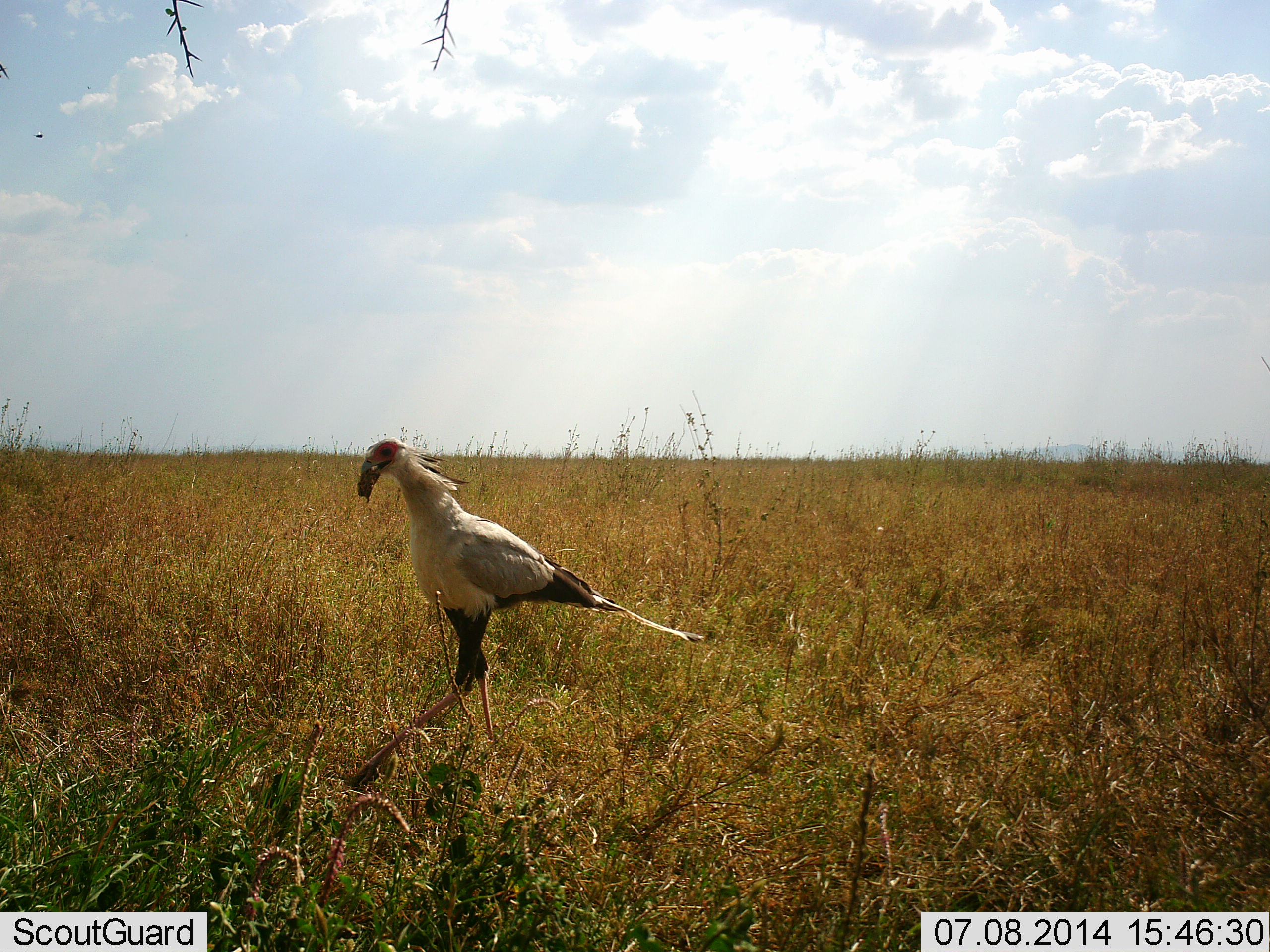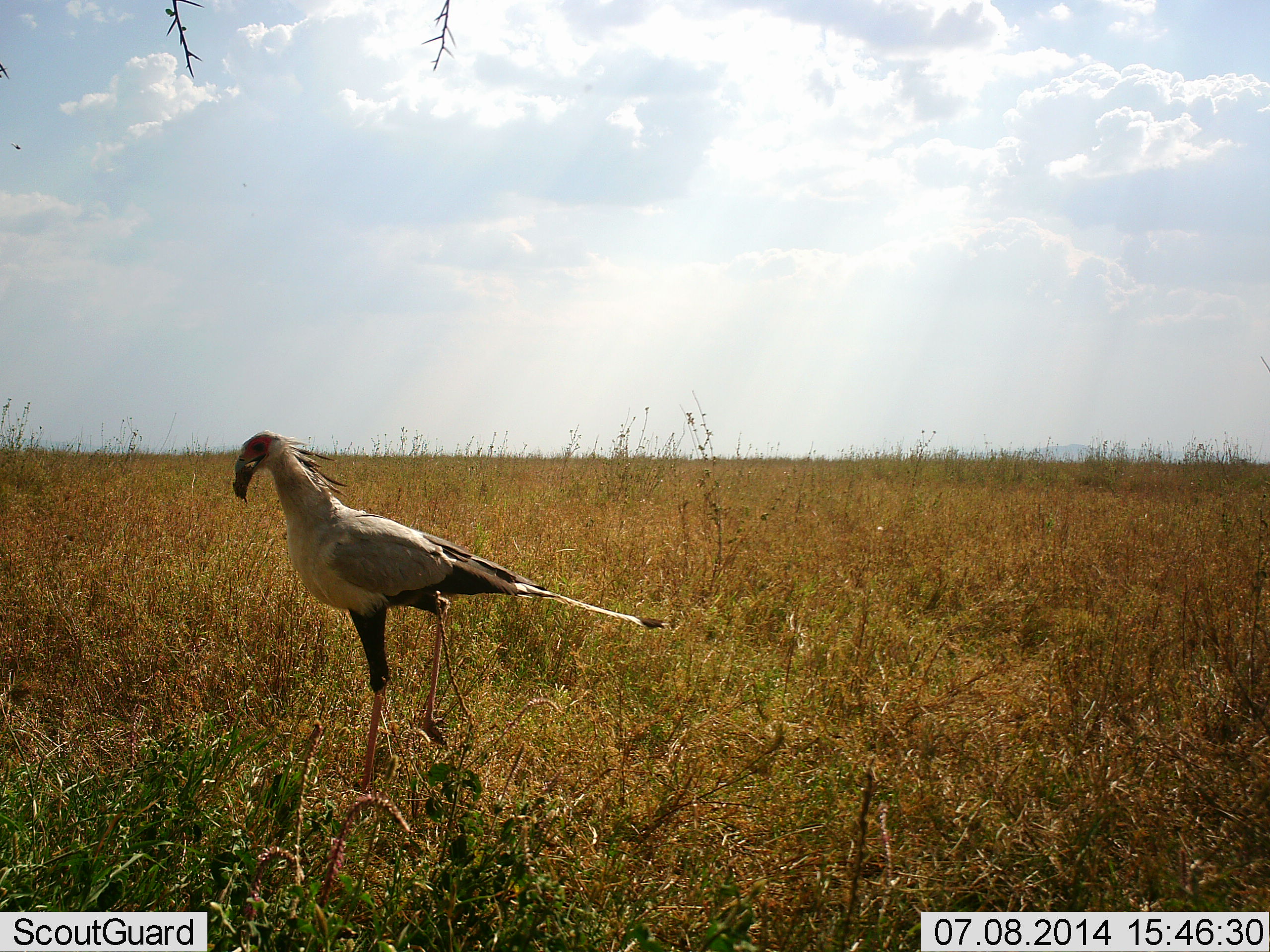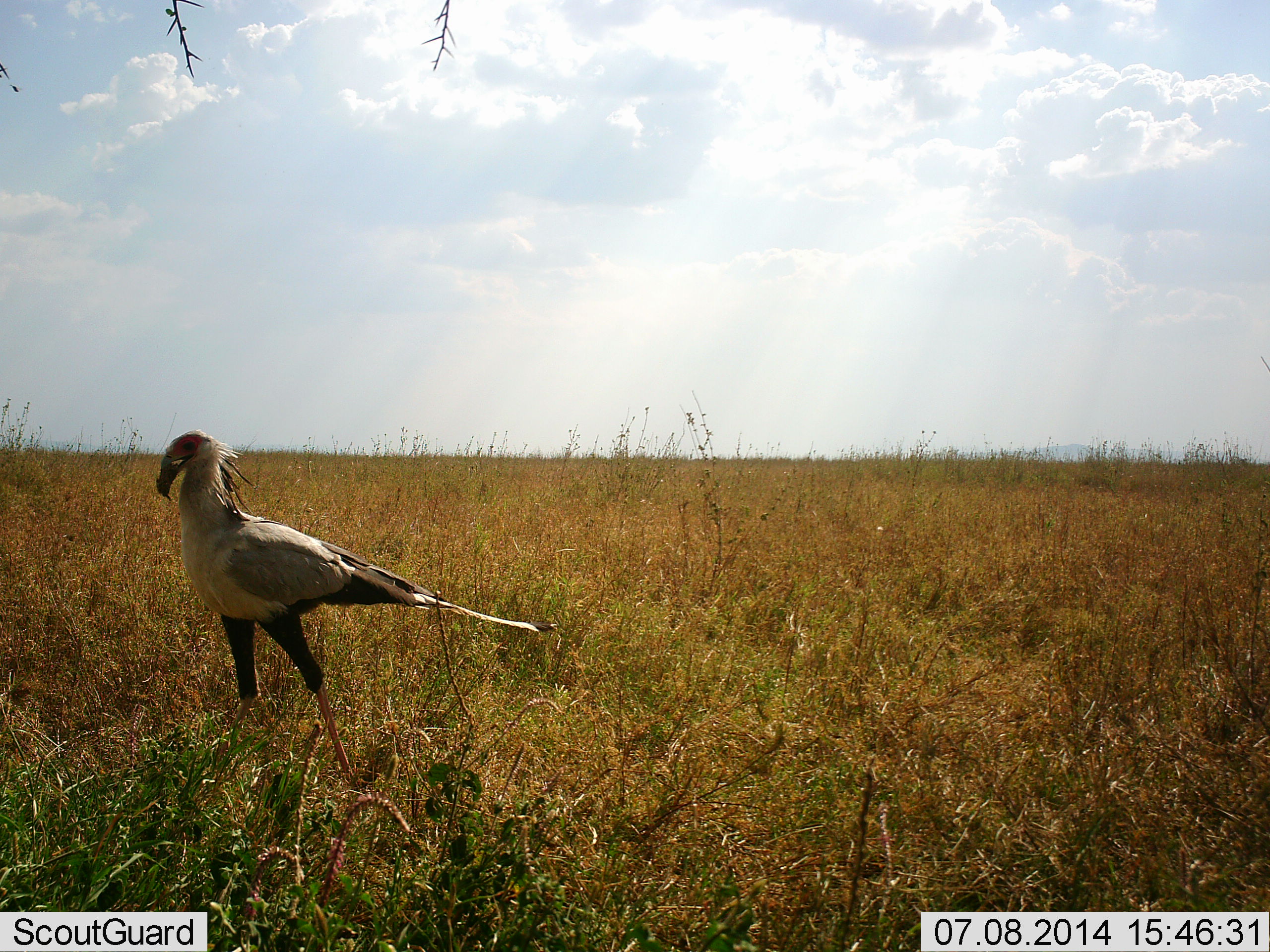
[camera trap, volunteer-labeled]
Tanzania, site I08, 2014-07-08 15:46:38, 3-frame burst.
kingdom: Animalia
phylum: Chordata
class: Aves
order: Accipitriformes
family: Sagittariidae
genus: Sagittarius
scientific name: Sagittarius serpentarius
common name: secretary bird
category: secretarybird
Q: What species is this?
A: Secretarybird (secretary bird) (Sagittarius serpentarius).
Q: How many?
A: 1.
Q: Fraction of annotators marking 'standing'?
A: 23%.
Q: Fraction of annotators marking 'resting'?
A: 0%.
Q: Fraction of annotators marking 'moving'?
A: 77%.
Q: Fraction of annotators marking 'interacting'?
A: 8%.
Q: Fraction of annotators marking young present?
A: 0%.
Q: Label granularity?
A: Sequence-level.